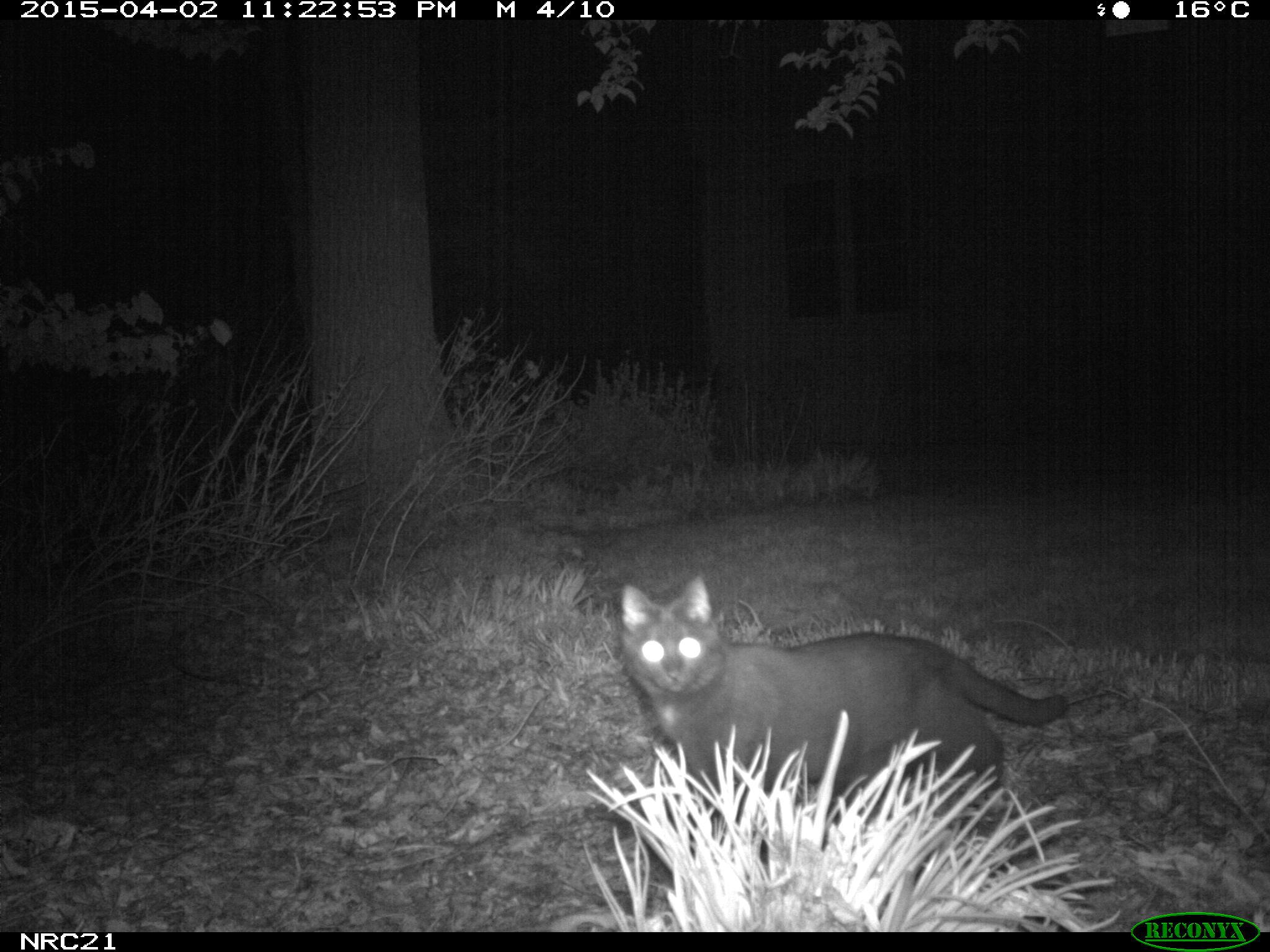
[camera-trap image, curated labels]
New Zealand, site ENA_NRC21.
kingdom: Animalia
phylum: Chordata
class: Mammalia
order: Carnivora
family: Felidae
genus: Felis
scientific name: Felis catus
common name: domestic cat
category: cat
Cat (domestic cat) (Felis catus).